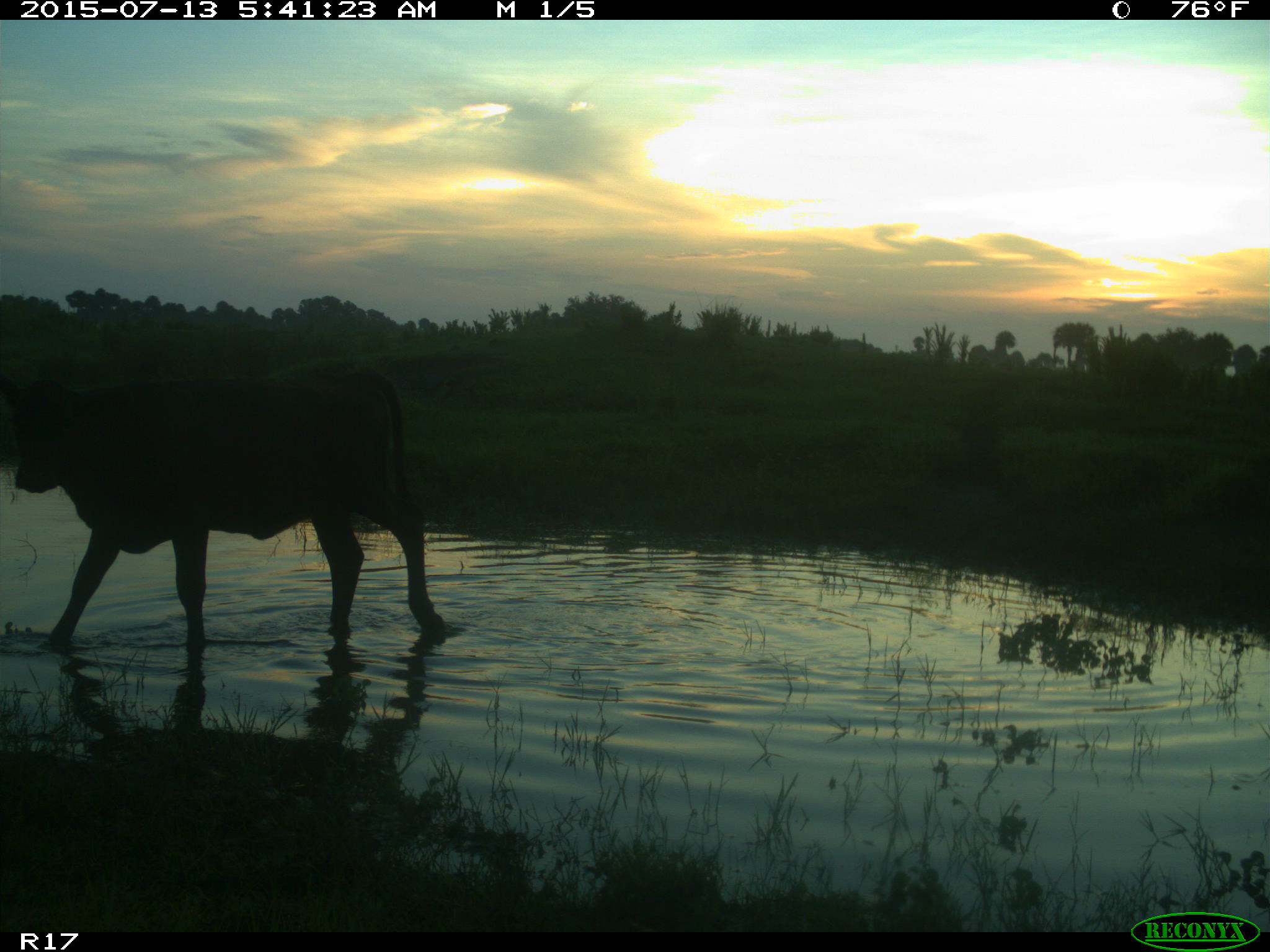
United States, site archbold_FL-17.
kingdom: Animalia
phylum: Chordata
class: Mammalia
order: Artiodactyla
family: Bovidae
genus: Bos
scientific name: Bos taurus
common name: domestic cow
Bos taurus (domestic cow).